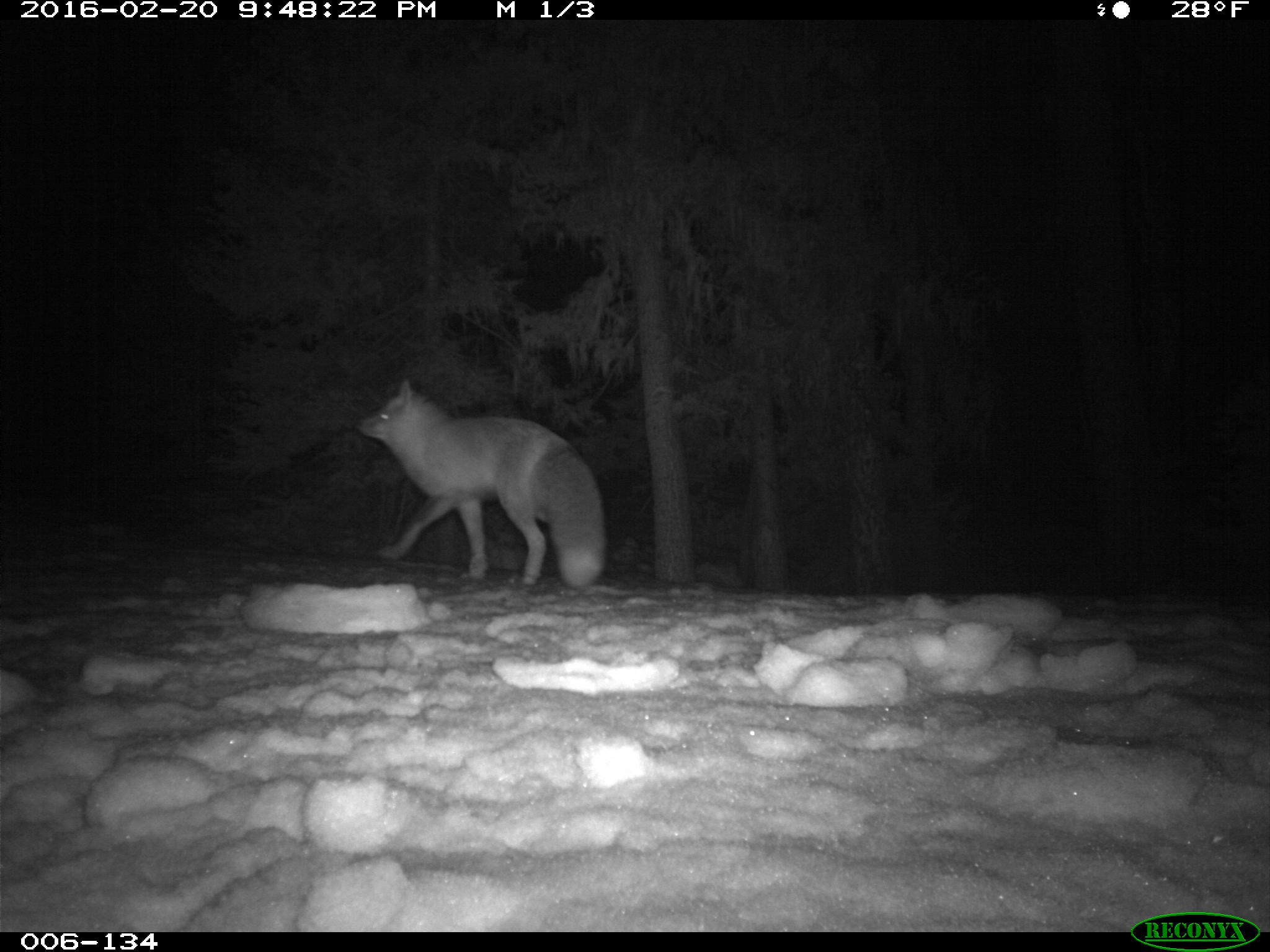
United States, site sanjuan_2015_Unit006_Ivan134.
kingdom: Animalia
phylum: Chordata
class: Mammalia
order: Carnivora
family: Canidae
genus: Vulpes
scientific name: Vulpes vulpes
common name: red fox